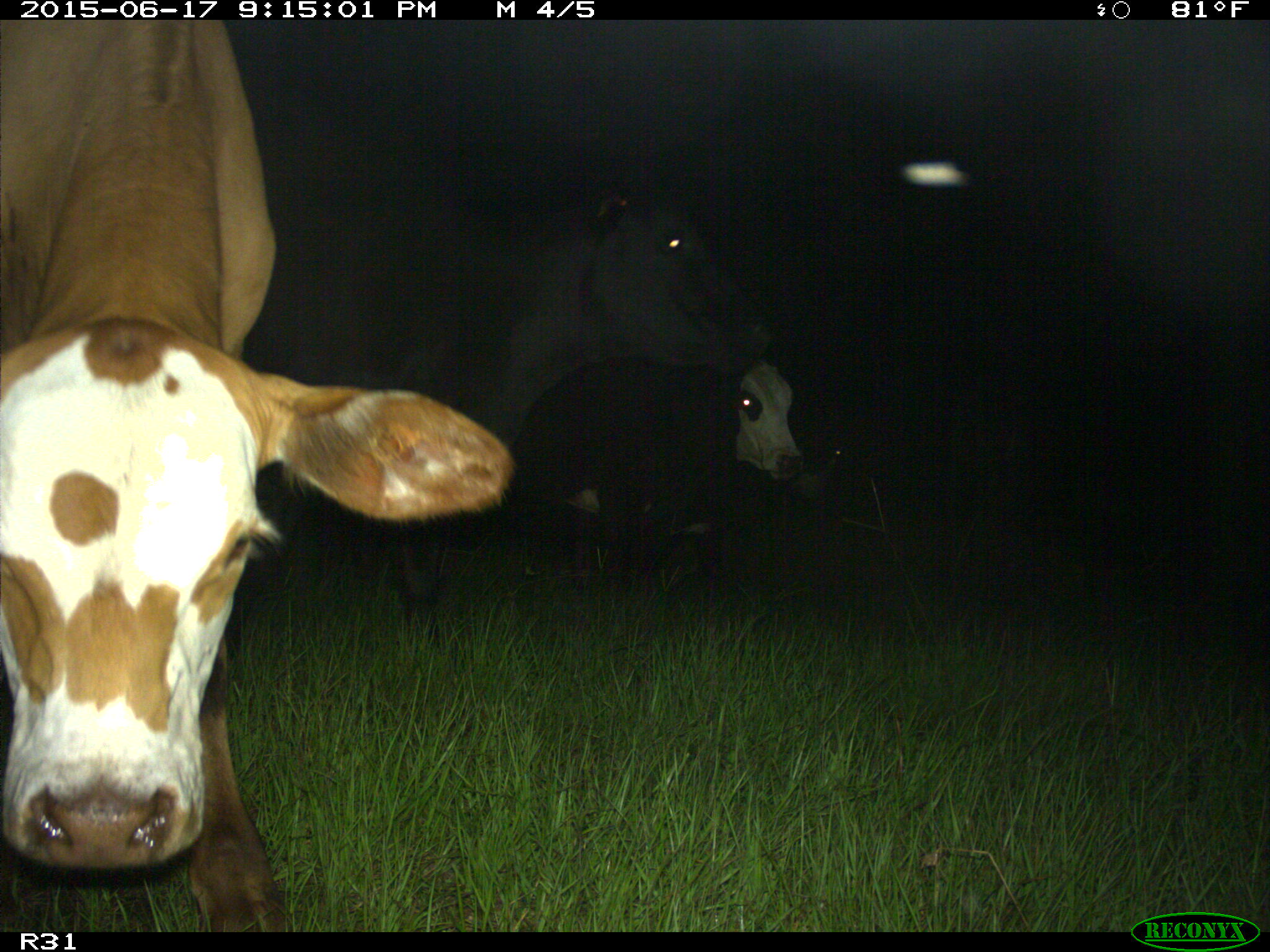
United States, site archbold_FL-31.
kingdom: Animalia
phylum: Chordata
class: Mammalia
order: Artiodactyla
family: Bovidae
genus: Bos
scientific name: Bos taurus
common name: domestic cow